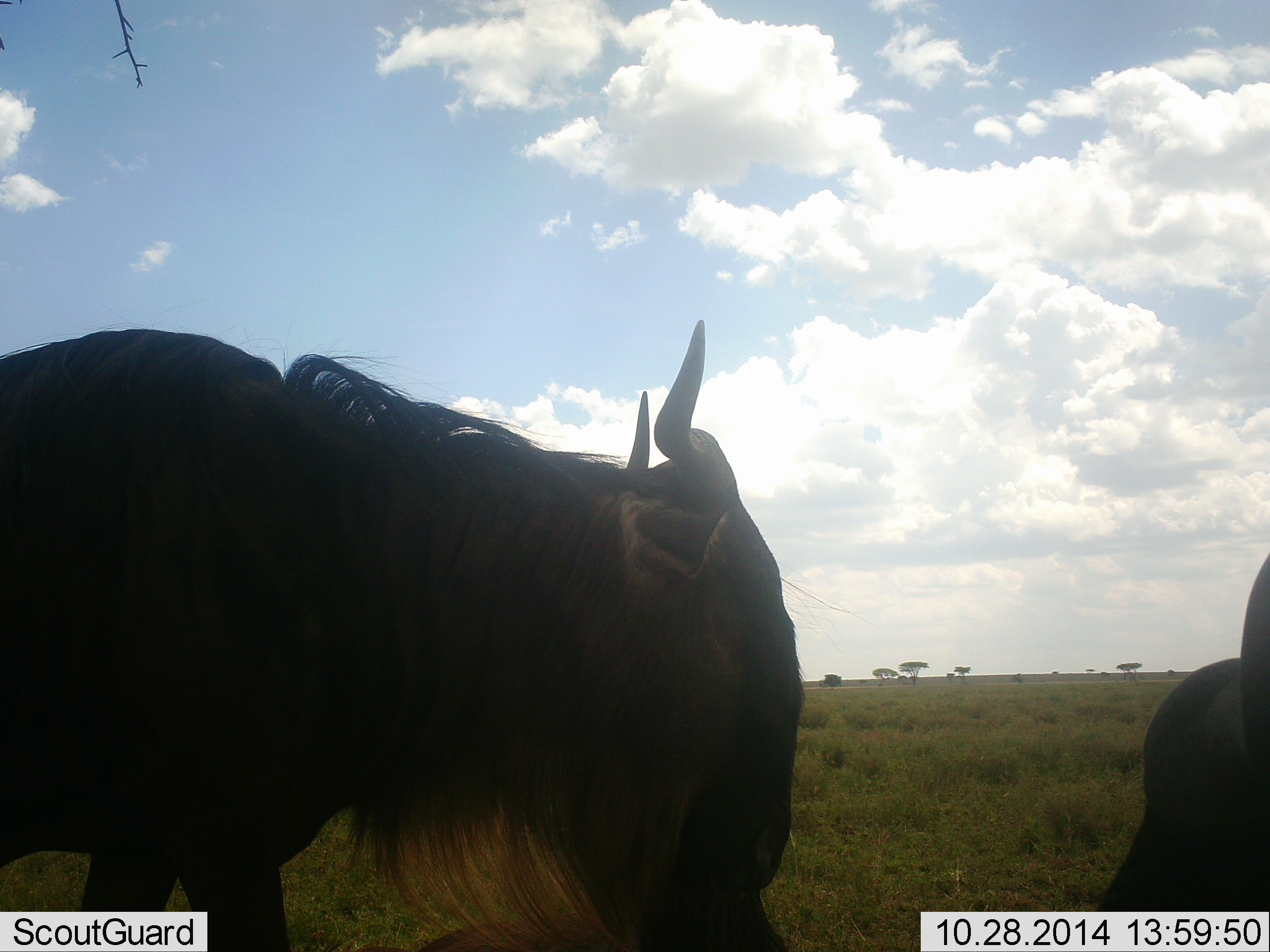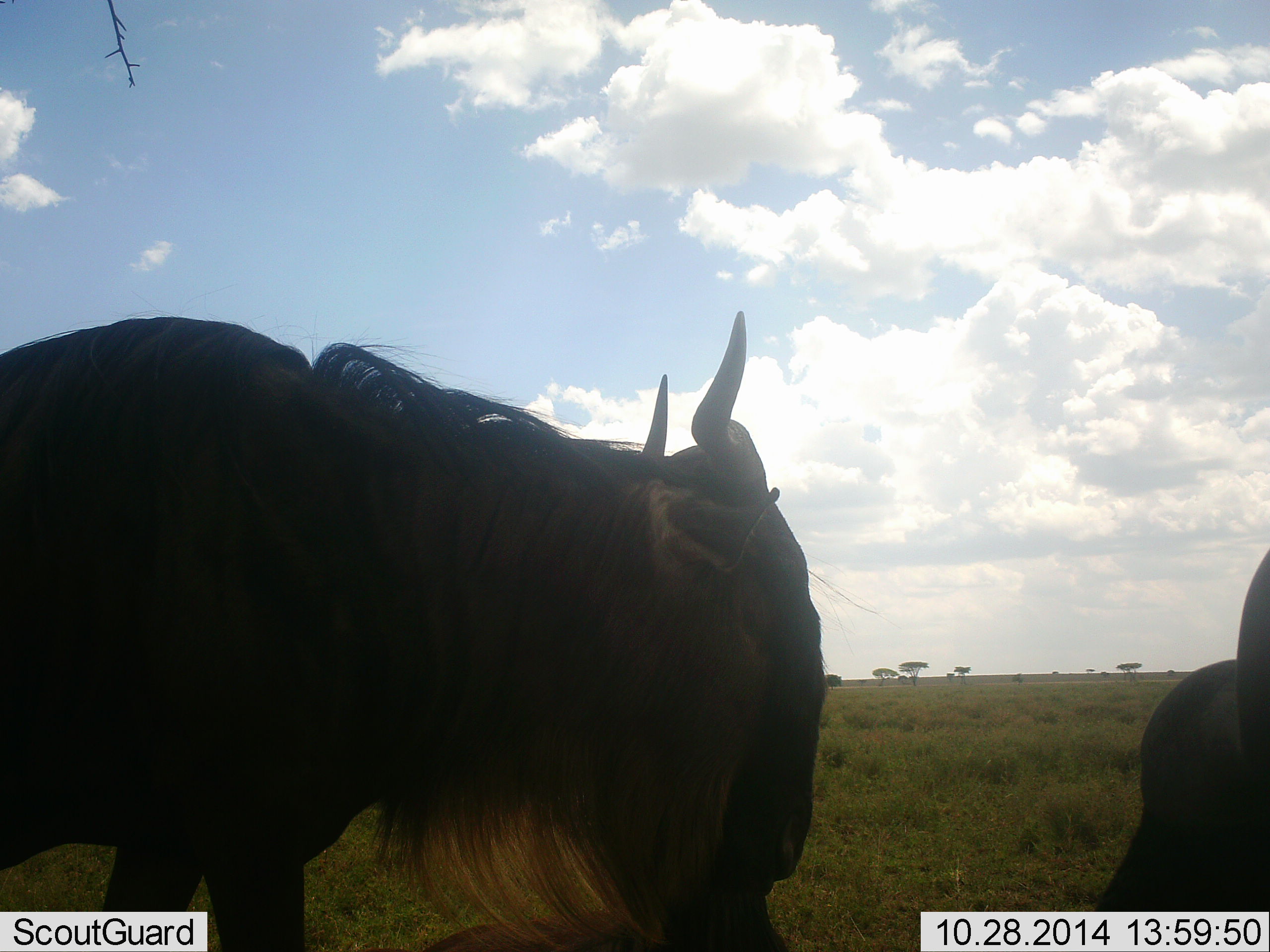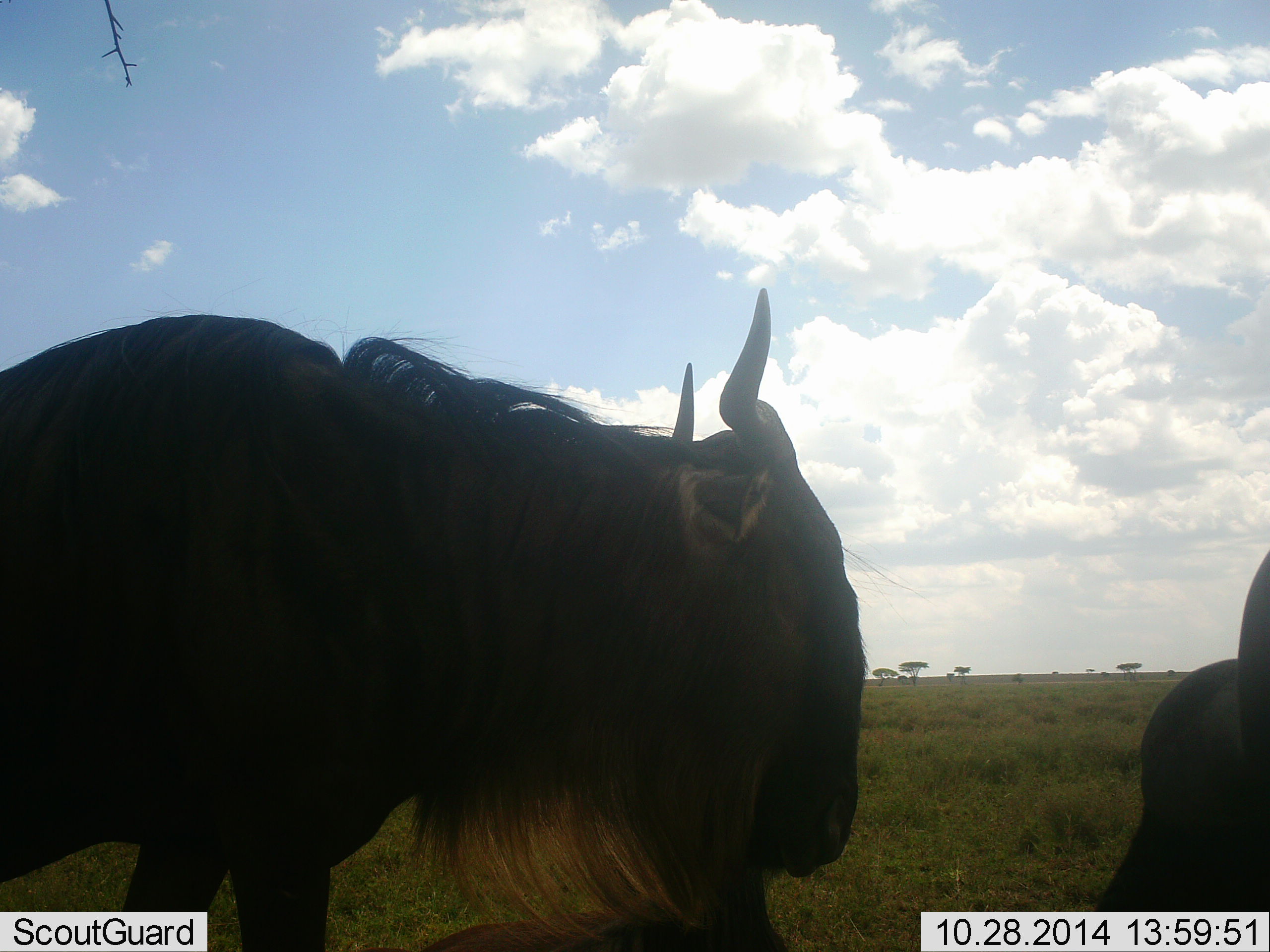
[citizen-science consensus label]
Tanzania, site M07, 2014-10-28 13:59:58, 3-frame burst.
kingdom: Animalia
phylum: Chordata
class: Mammalia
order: Artiodactyla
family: Bovidae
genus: Connochaetes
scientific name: Connochaetes taurinus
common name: blue wildebeest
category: wildebeest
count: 2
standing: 60%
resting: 10%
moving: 40%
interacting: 0%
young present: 0%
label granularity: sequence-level